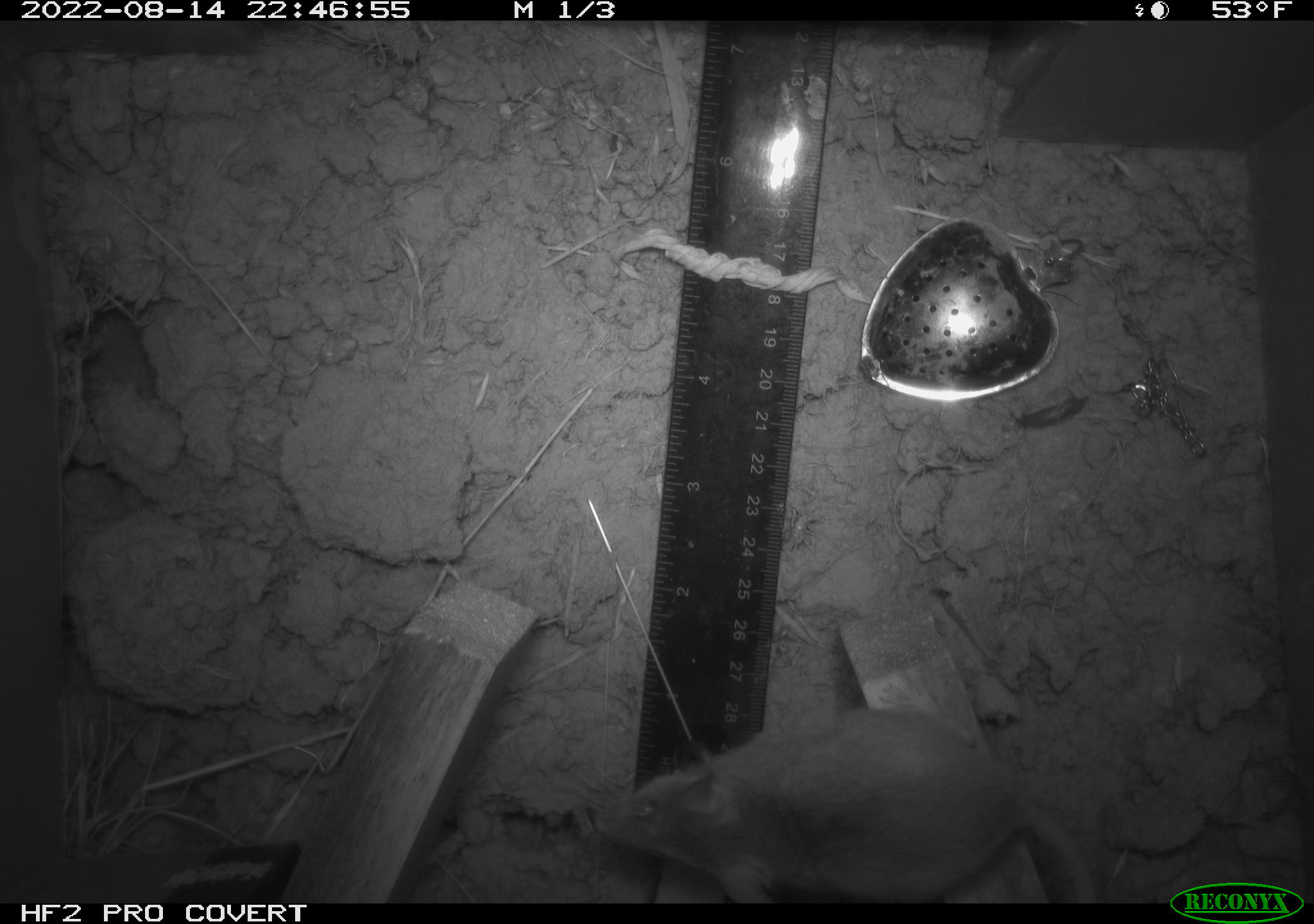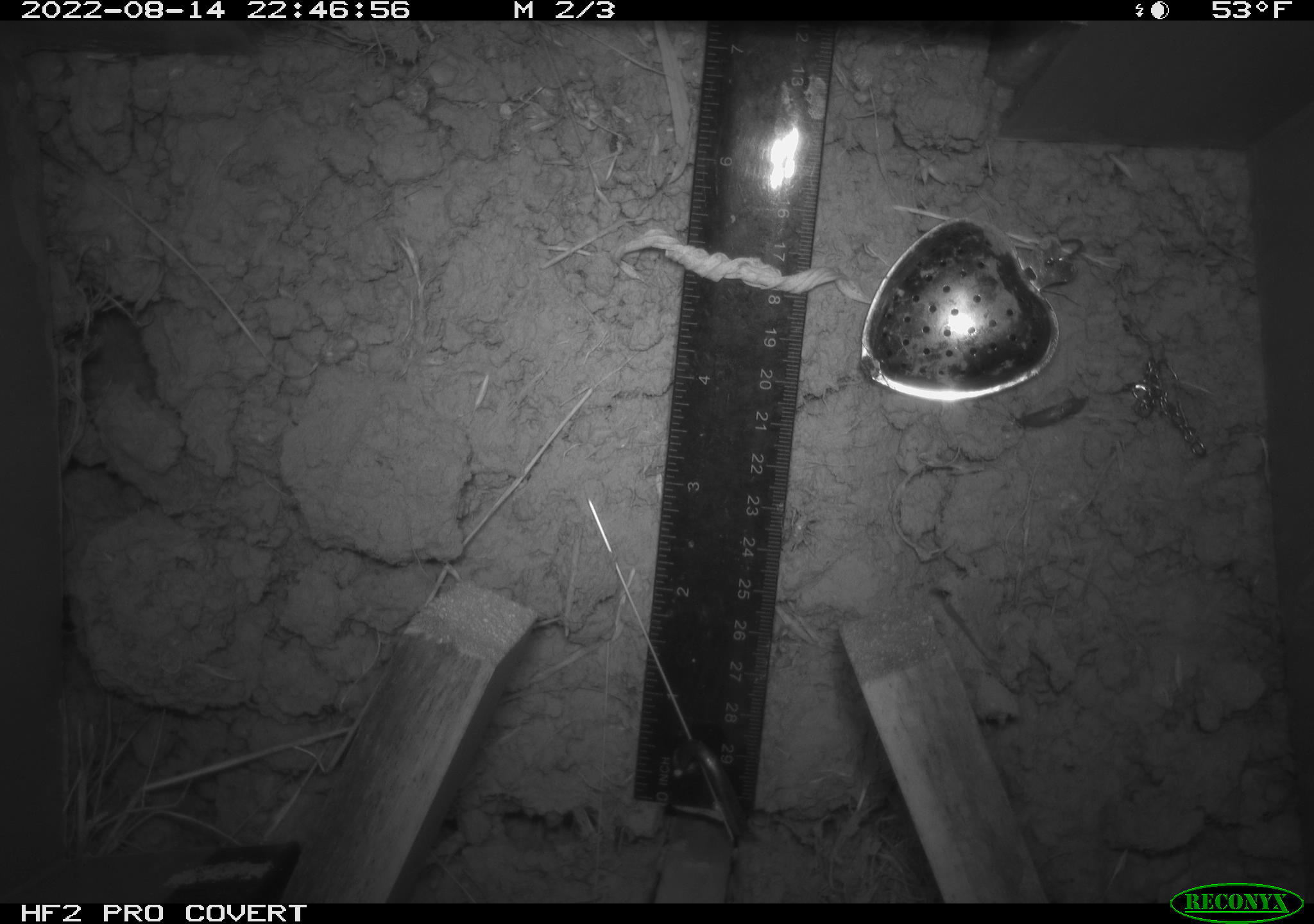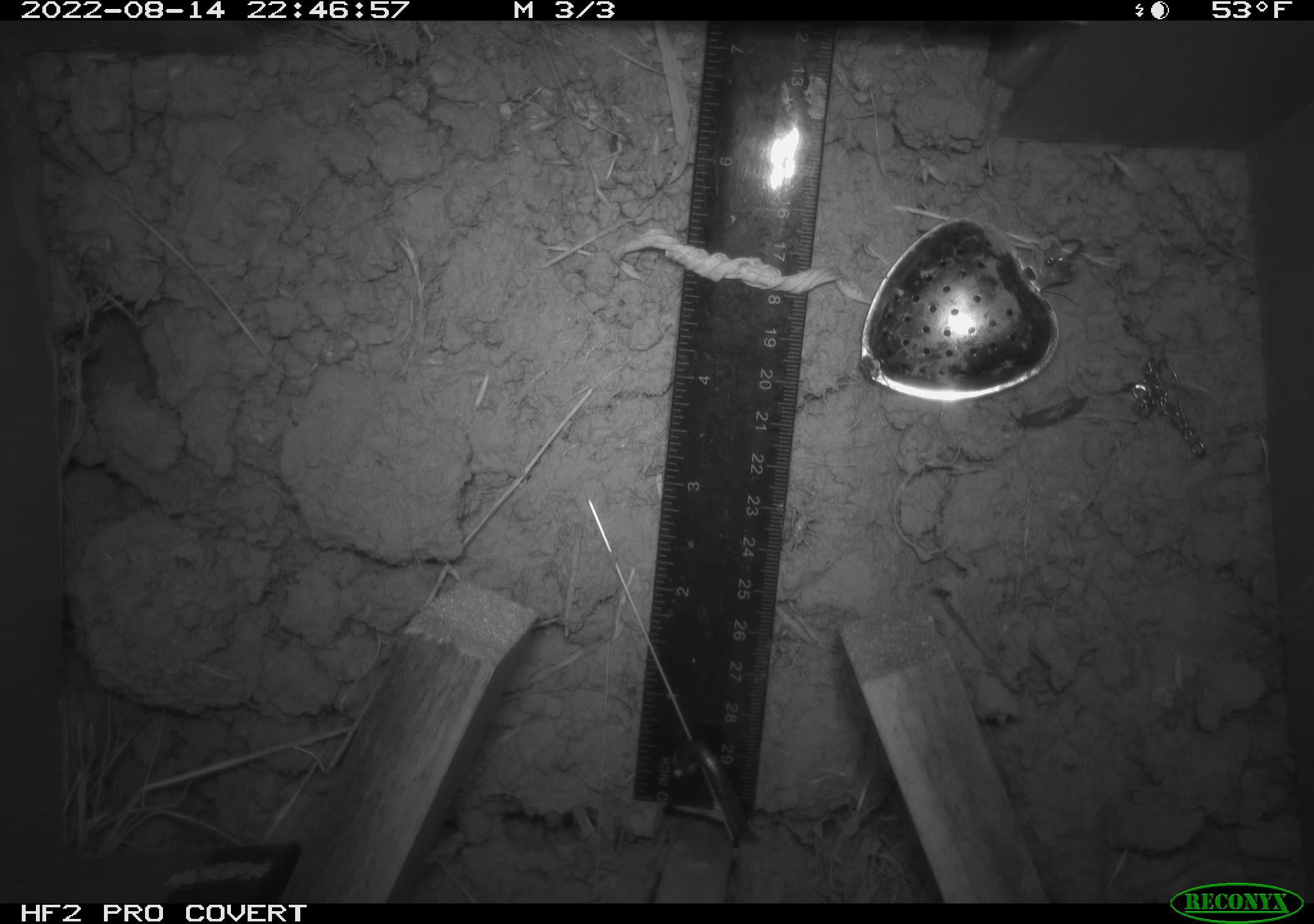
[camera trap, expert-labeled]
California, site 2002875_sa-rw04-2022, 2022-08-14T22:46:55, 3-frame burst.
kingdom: Animalia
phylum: Chordata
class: Mammalia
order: Rodentia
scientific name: Rodentia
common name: mouse species